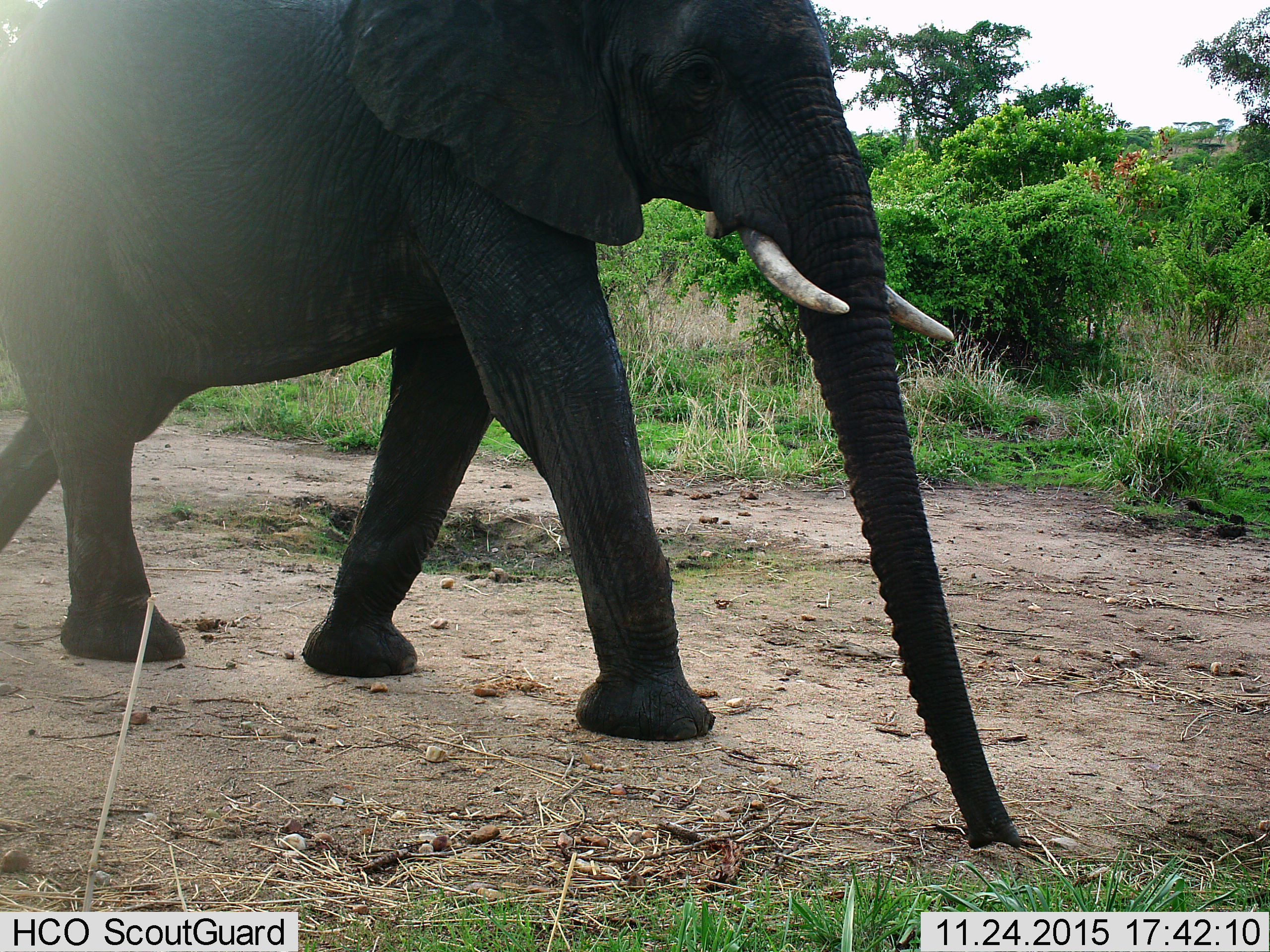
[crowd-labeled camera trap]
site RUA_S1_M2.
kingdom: Animalia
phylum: Chordata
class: Mammalia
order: Proboscidea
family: Elephantidae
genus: Loxodonta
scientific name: Loxodonta africana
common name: african bush elephant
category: elephant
Elephant (african bush elephant) (Loxodonta africana), count 1. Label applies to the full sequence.